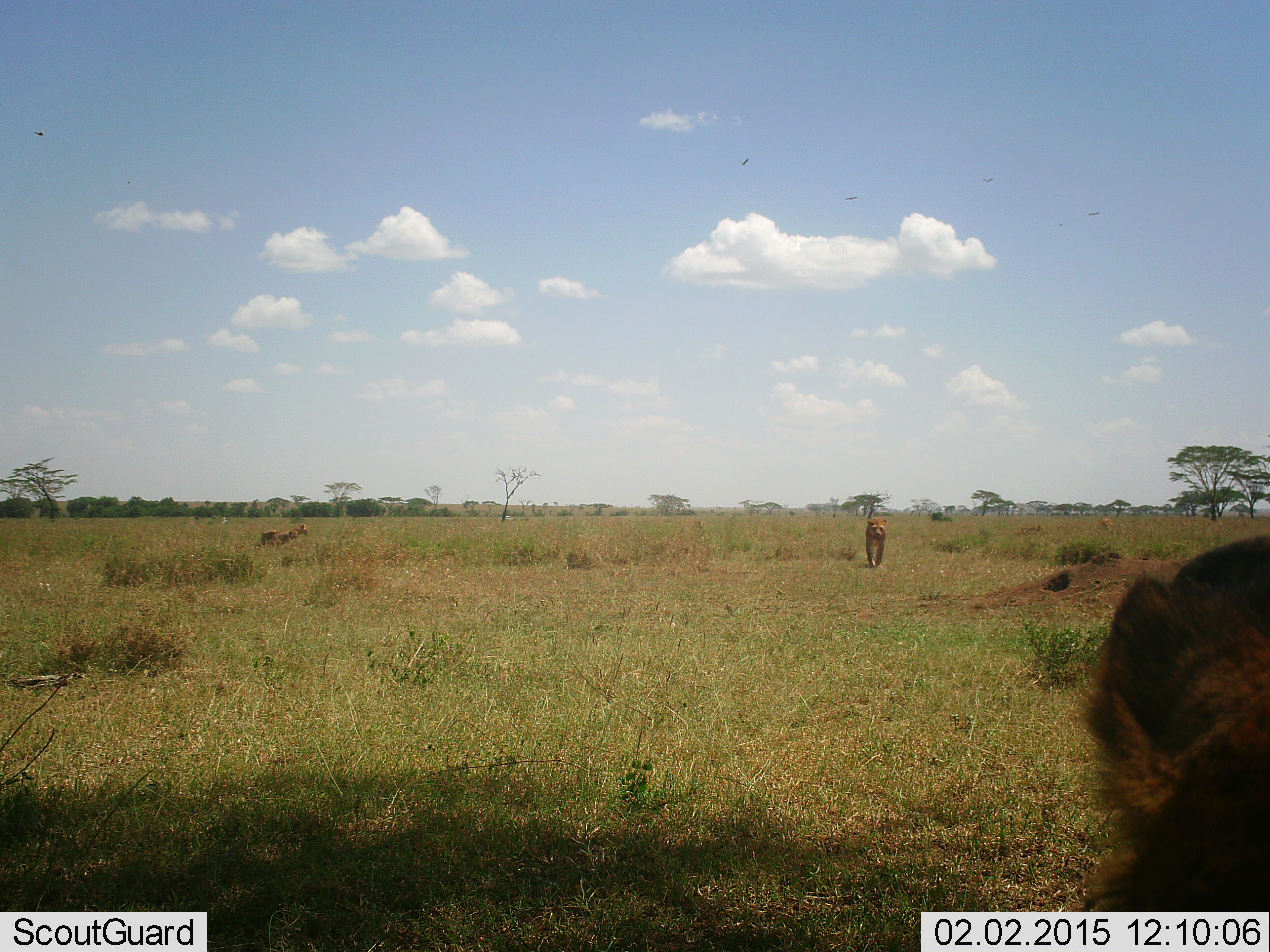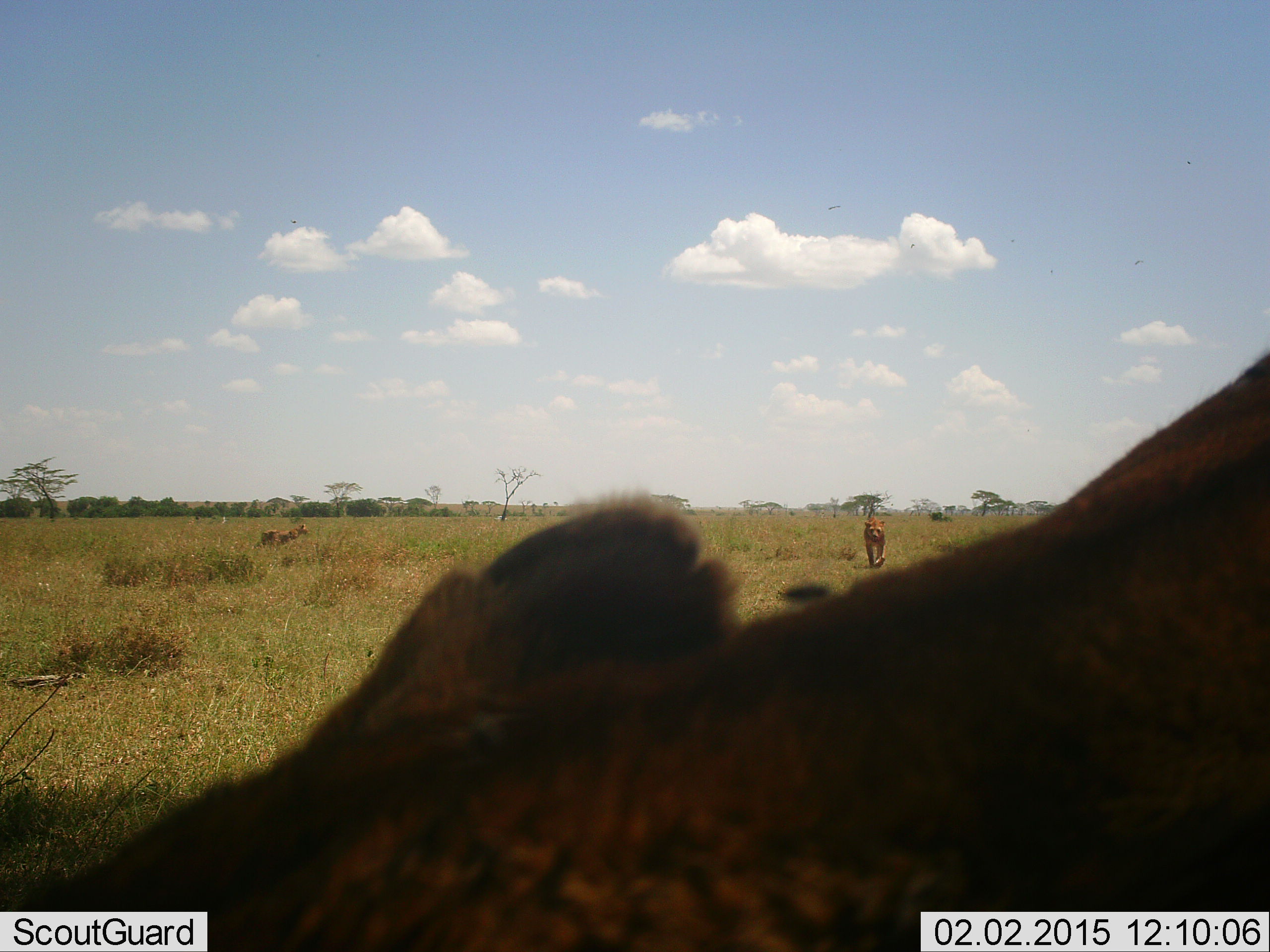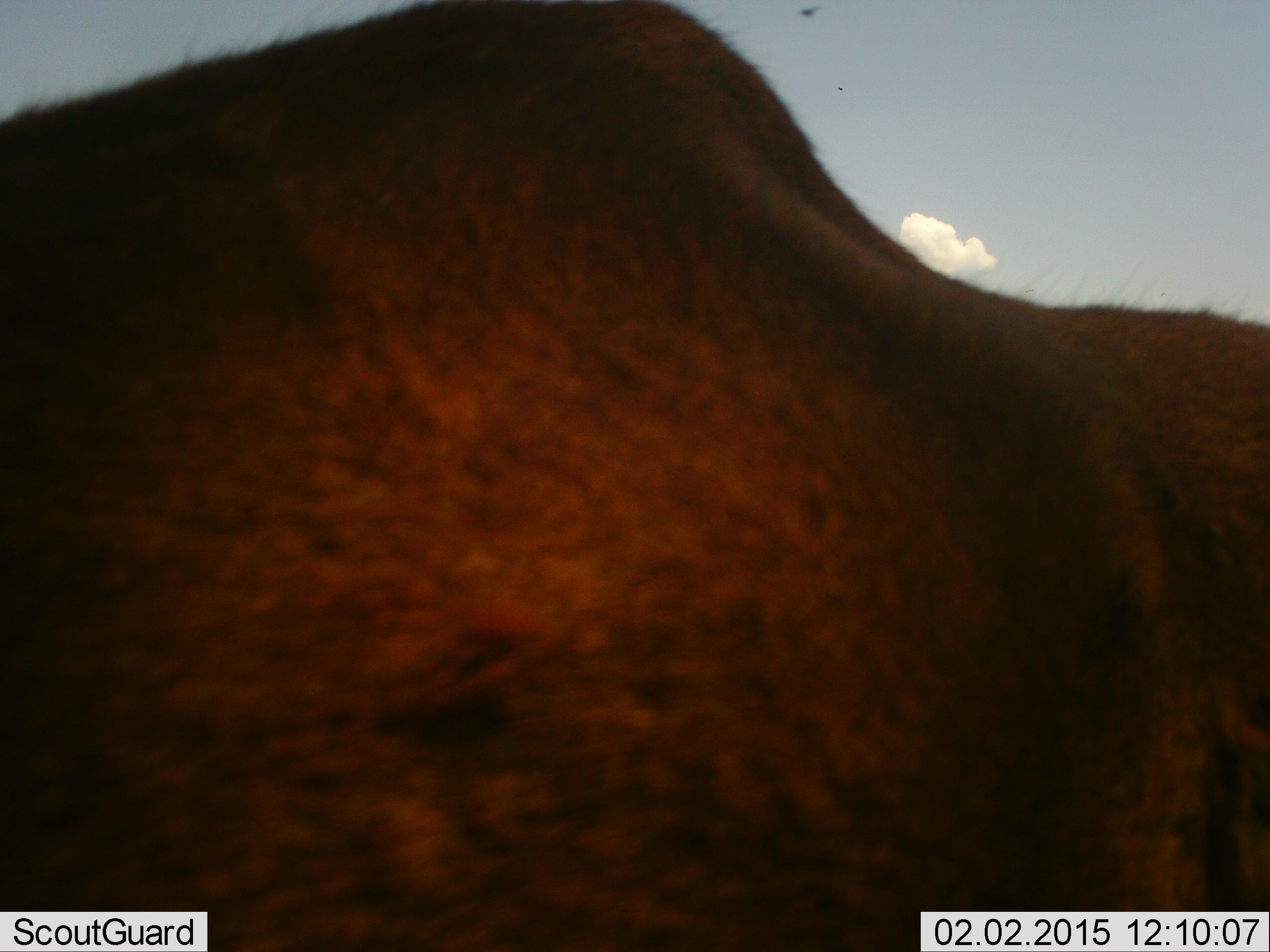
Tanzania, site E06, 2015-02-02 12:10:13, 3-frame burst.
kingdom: Animalia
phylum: Chordata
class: Mammalia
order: Carnivora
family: Felidae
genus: Panthera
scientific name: Panthera leo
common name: lion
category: lionfemale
Lionfemale (lion) (Panthera leo), count 2. Behavior (volunteer vote fractions): standing 62%, resting 0%, moving 92%, interacting 15%. Young present (vote fraction): 0%. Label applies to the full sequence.